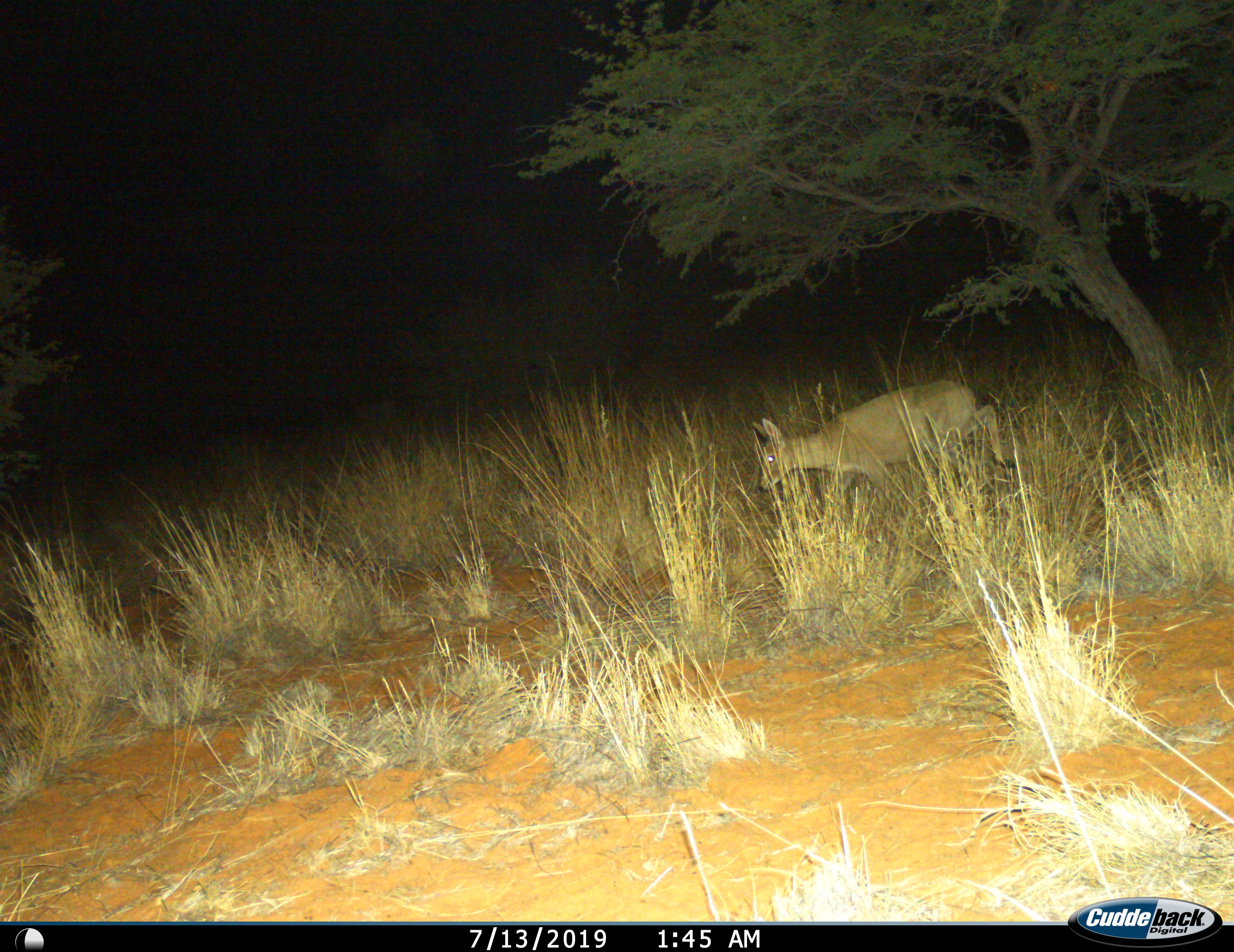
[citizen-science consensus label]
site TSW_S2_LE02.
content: unidentified animal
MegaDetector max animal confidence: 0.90